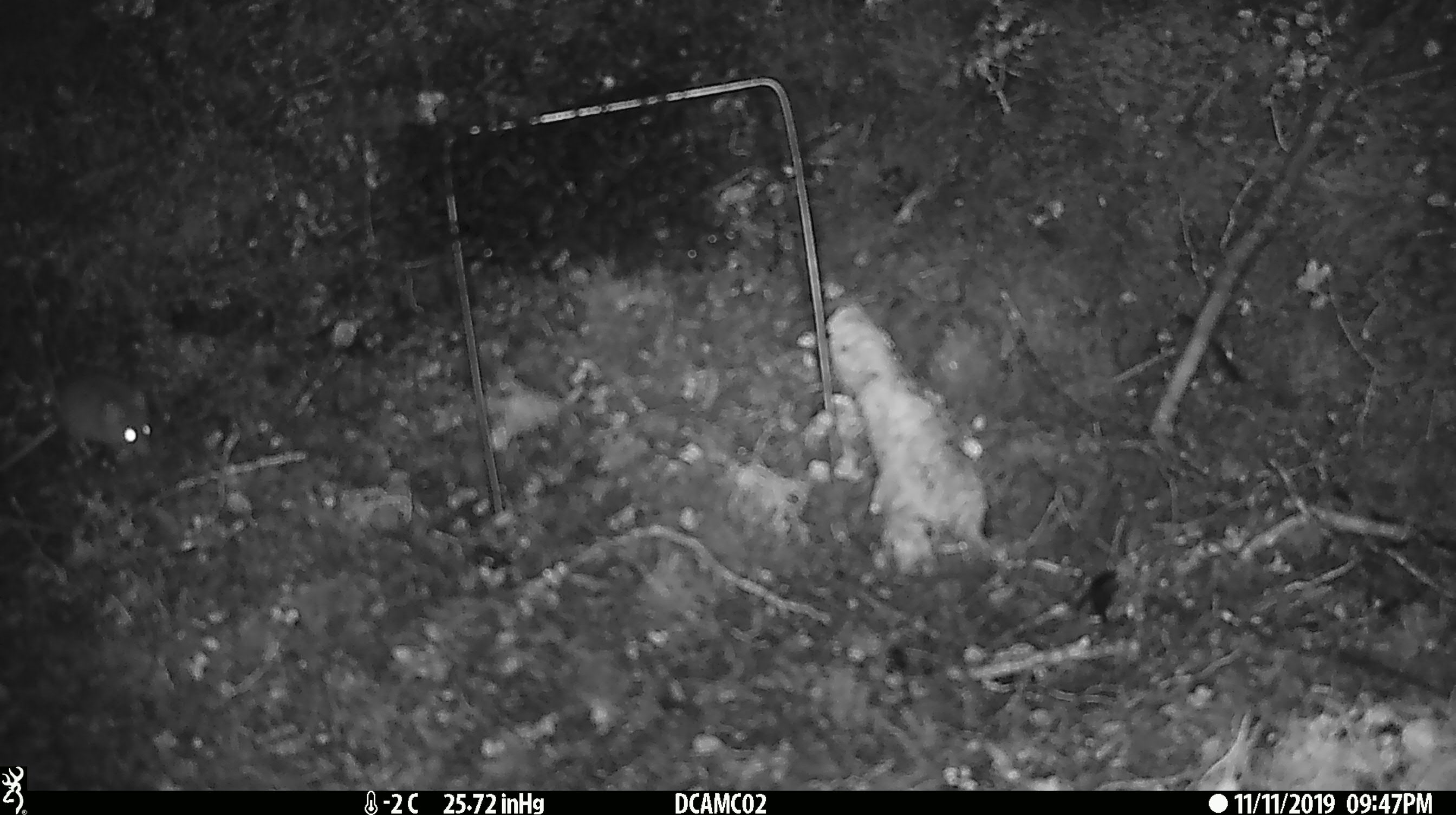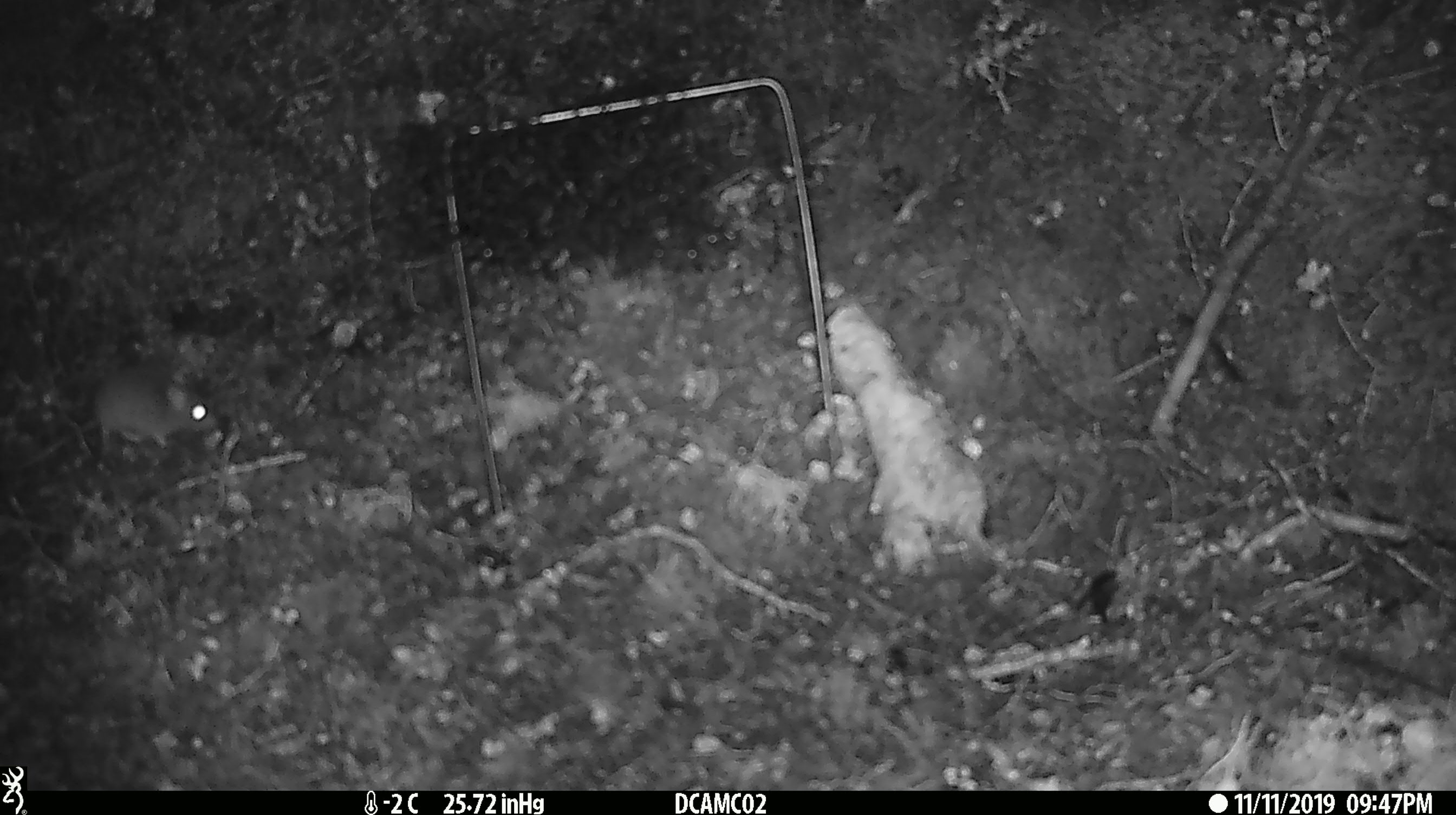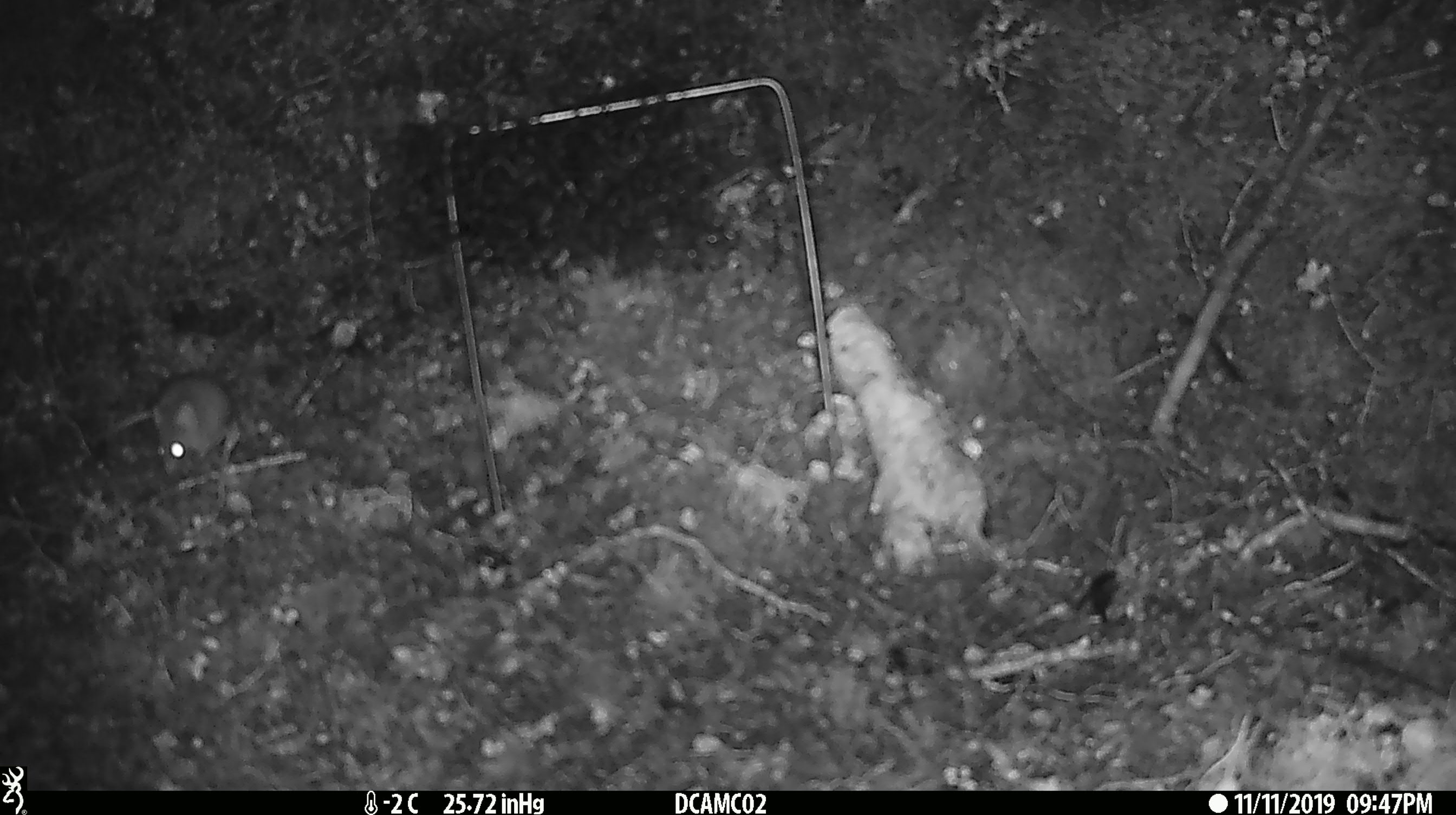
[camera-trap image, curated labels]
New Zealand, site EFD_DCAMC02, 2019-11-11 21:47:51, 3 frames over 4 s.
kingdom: Animalia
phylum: Chordata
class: Mammalia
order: Rodentia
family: Muridae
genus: Mus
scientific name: Mus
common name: mouse